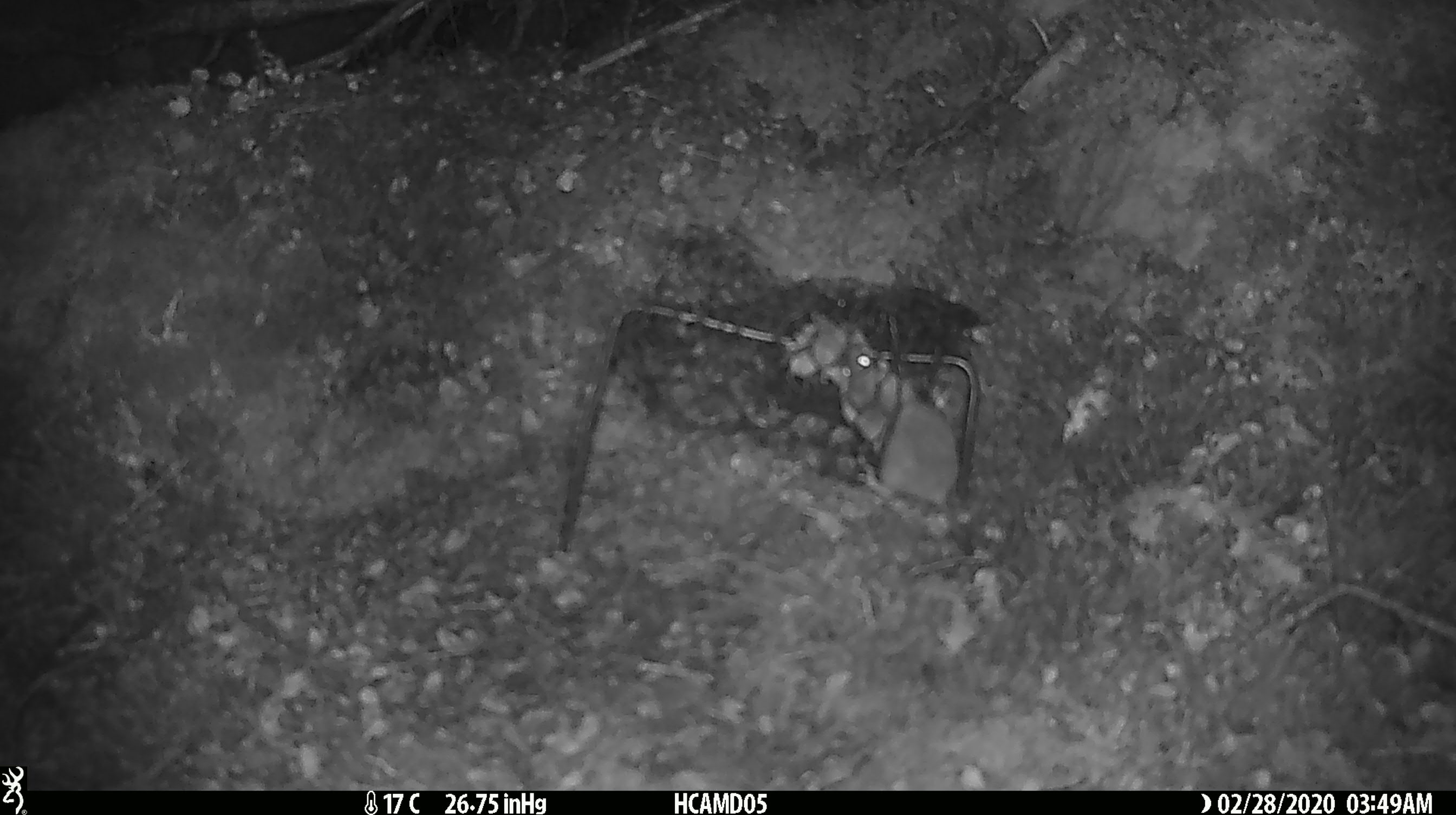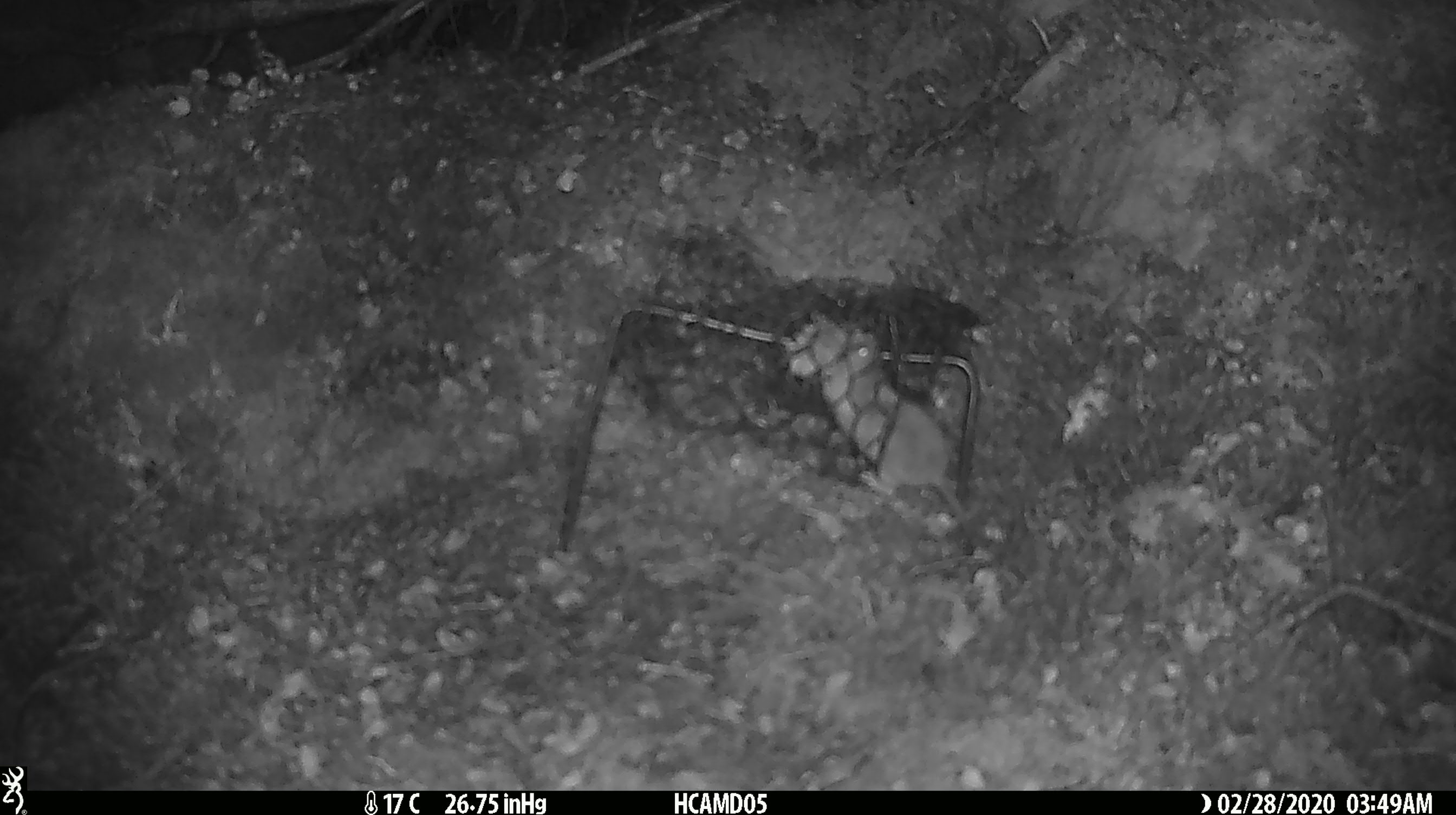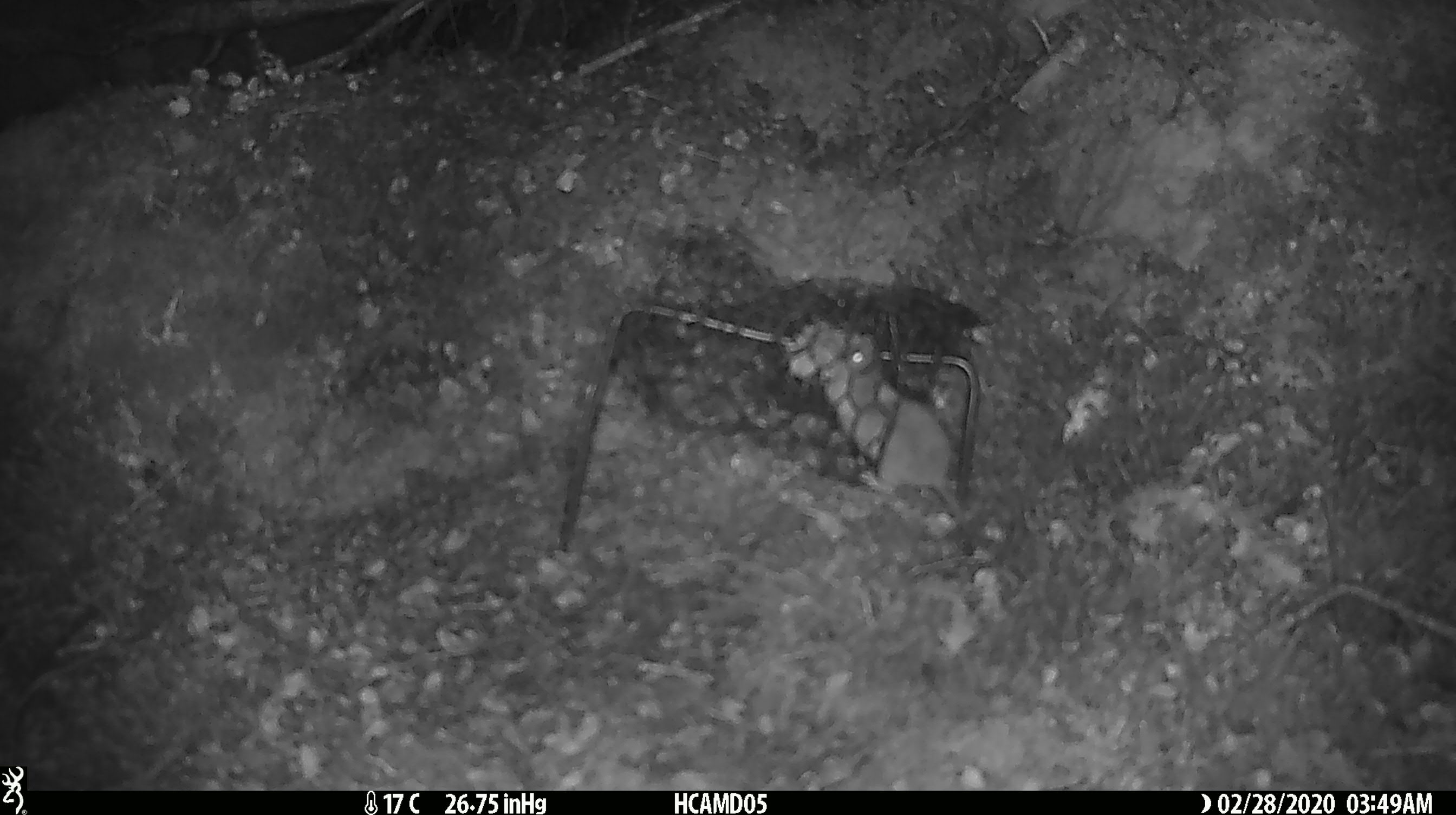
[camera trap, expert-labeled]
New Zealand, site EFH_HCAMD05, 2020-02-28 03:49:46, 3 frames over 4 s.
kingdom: Animalia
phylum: Chordata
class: Mammalia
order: Rodentia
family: Muridae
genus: Mus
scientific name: Mus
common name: mouse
Mouse (Mus).